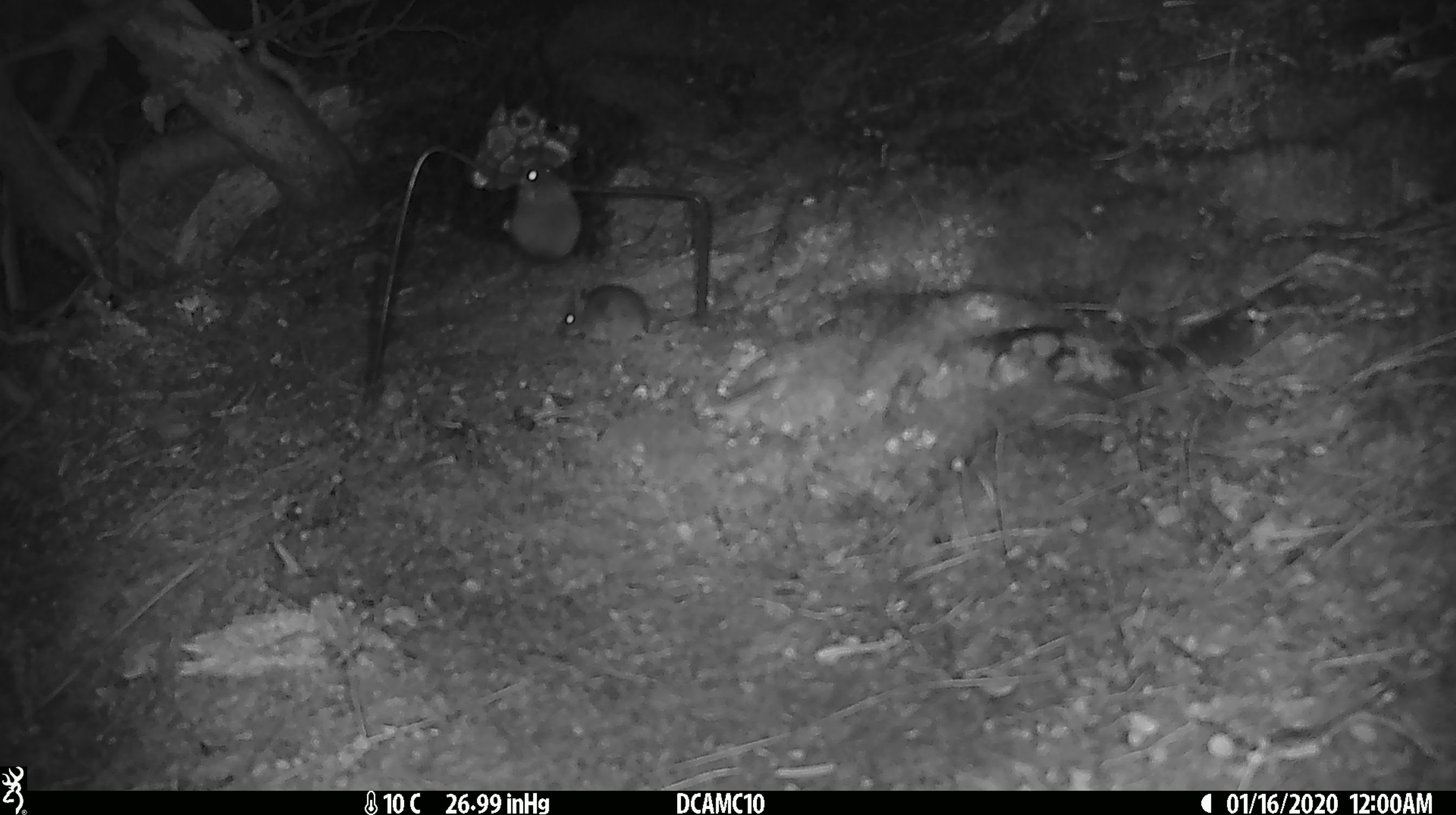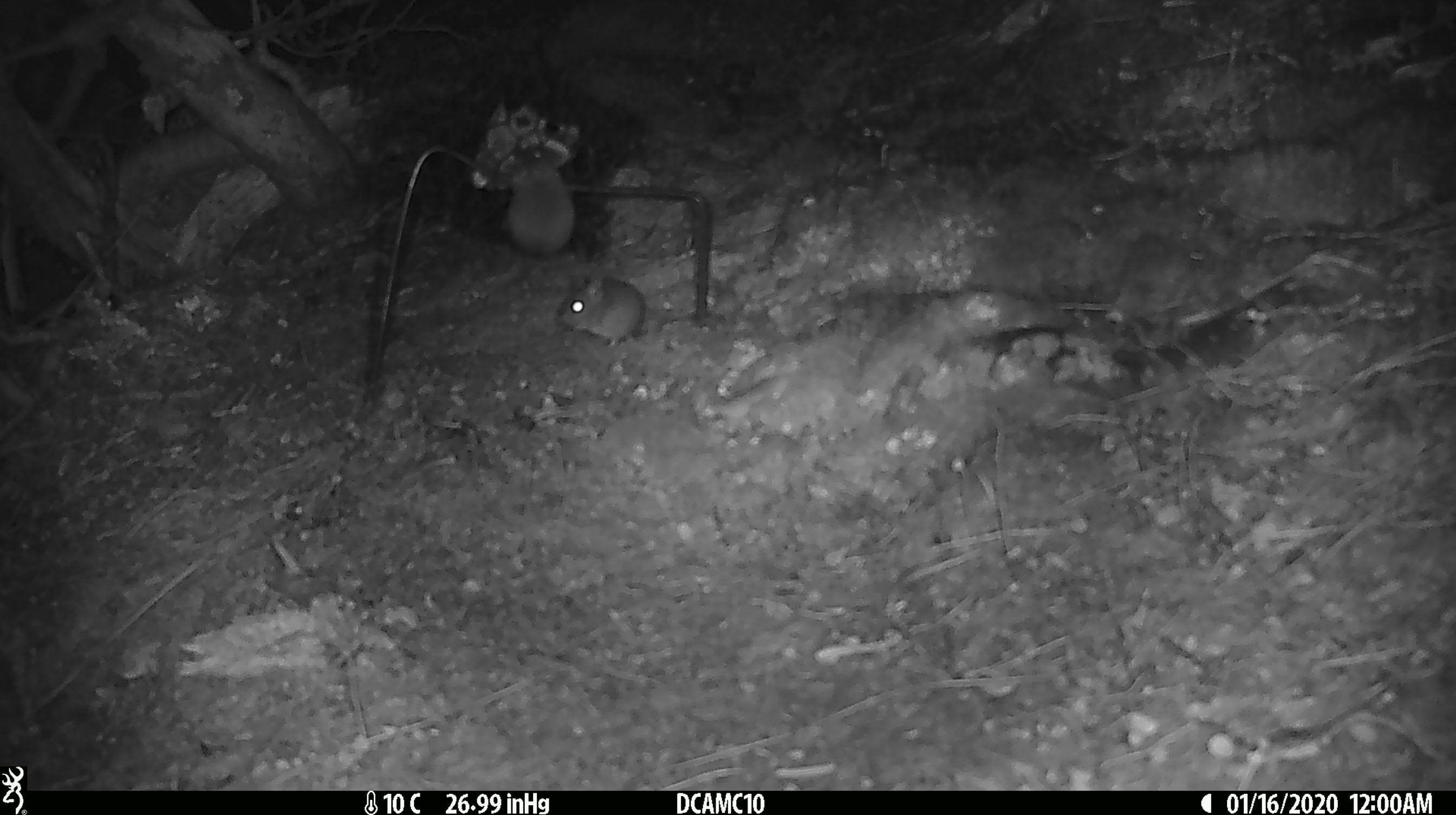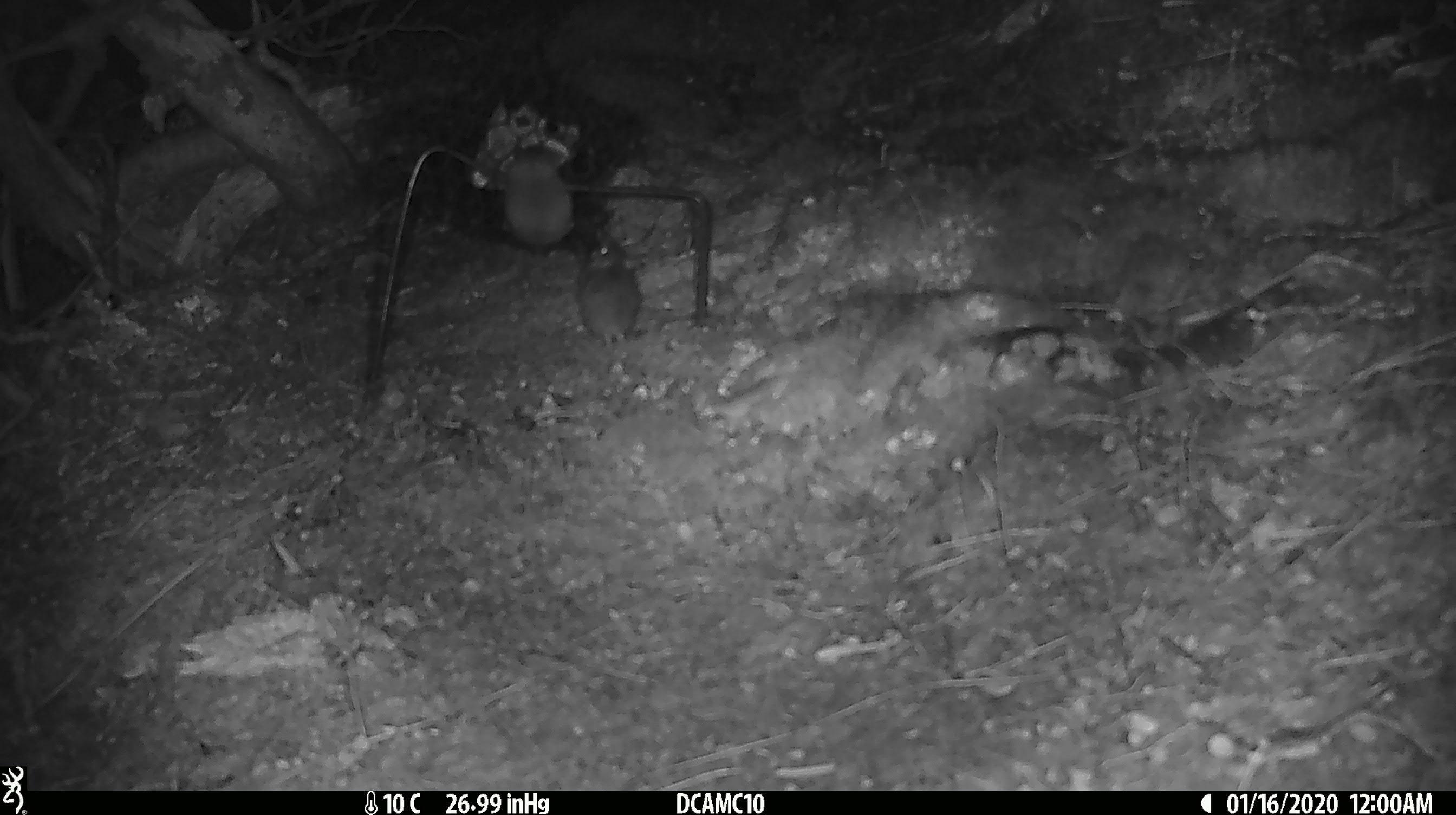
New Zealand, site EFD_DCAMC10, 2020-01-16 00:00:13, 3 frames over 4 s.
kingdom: Animalia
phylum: Chordata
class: Mammalia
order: Rodentia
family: Muridae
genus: Mus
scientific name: Mus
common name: mouse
Mouse (Mus).